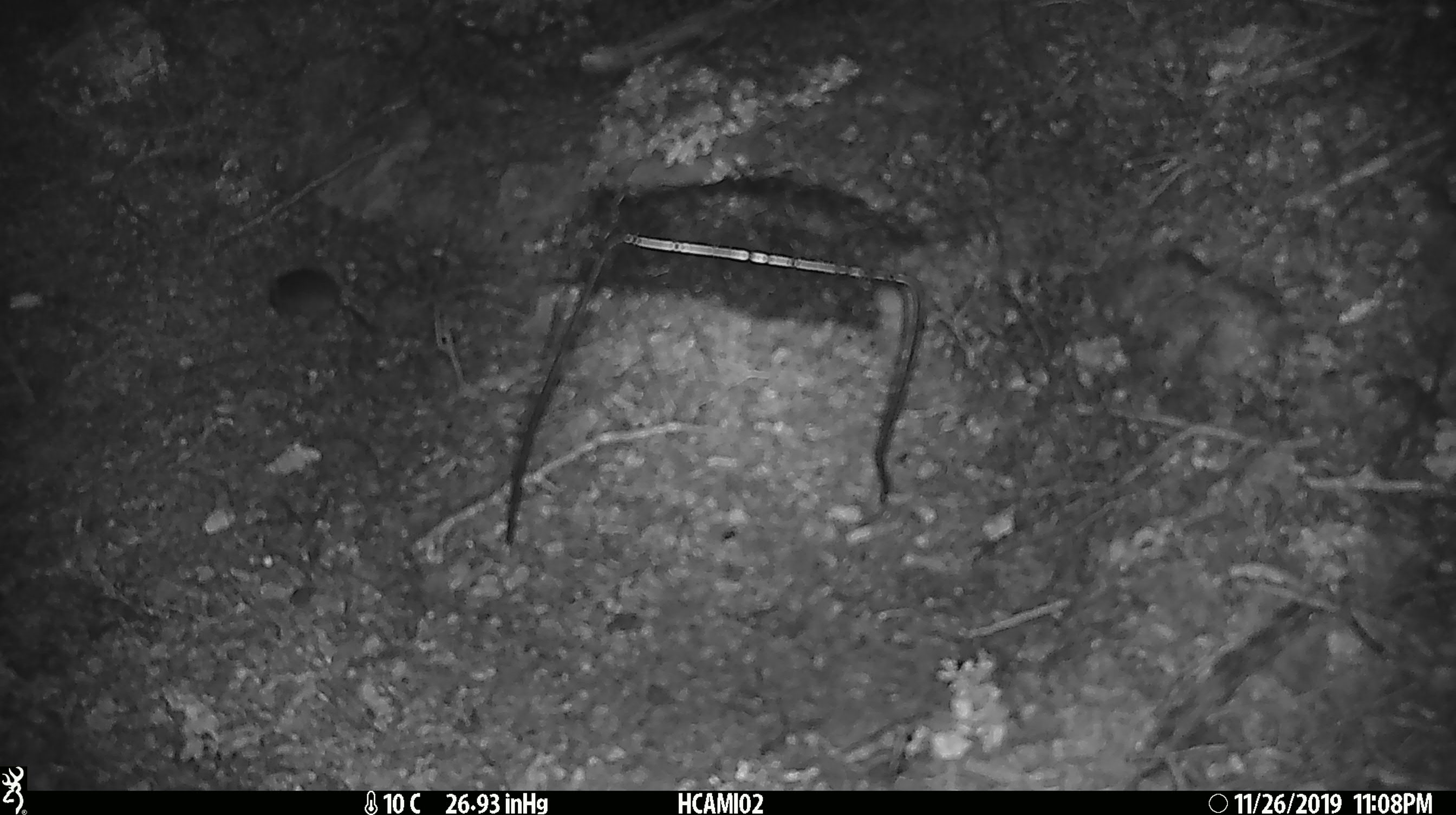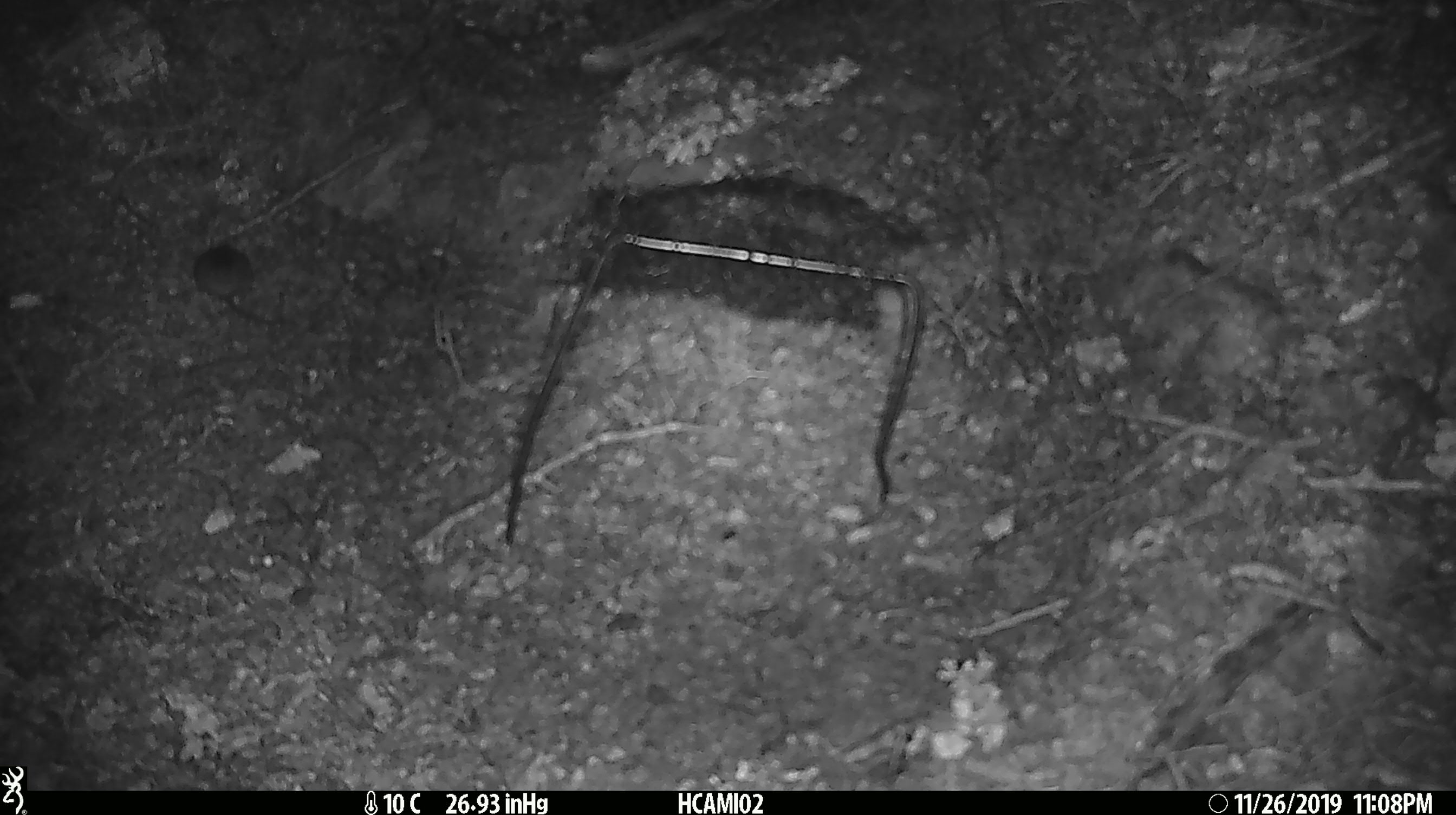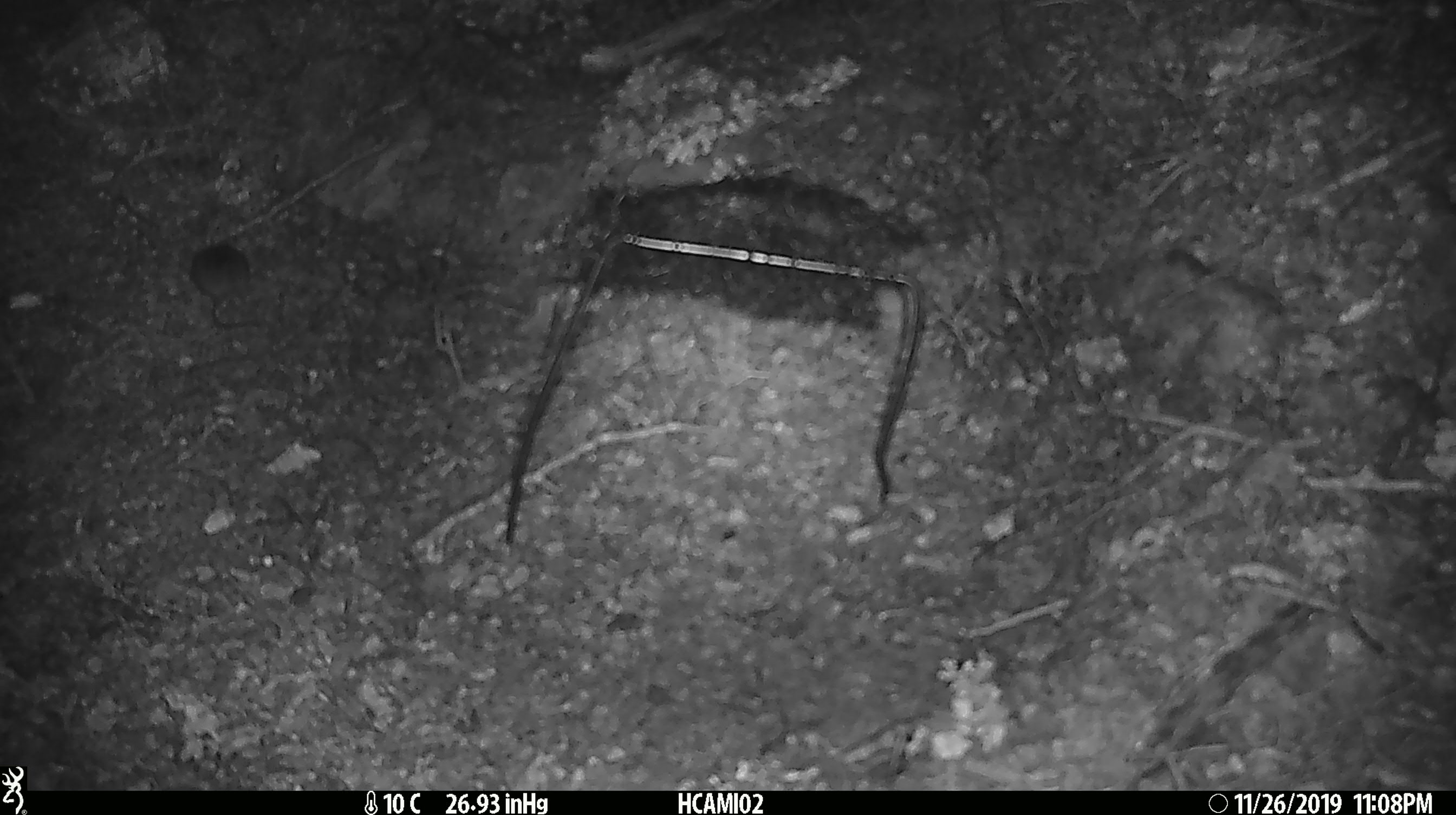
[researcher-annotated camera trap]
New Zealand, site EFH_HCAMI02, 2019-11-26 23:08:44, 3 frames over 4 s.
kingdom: Animalia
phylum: Chordata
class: Mammalia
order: Rodentia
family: Muridae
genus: Mus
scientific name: Mus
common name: mouse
Mouse (Mus).